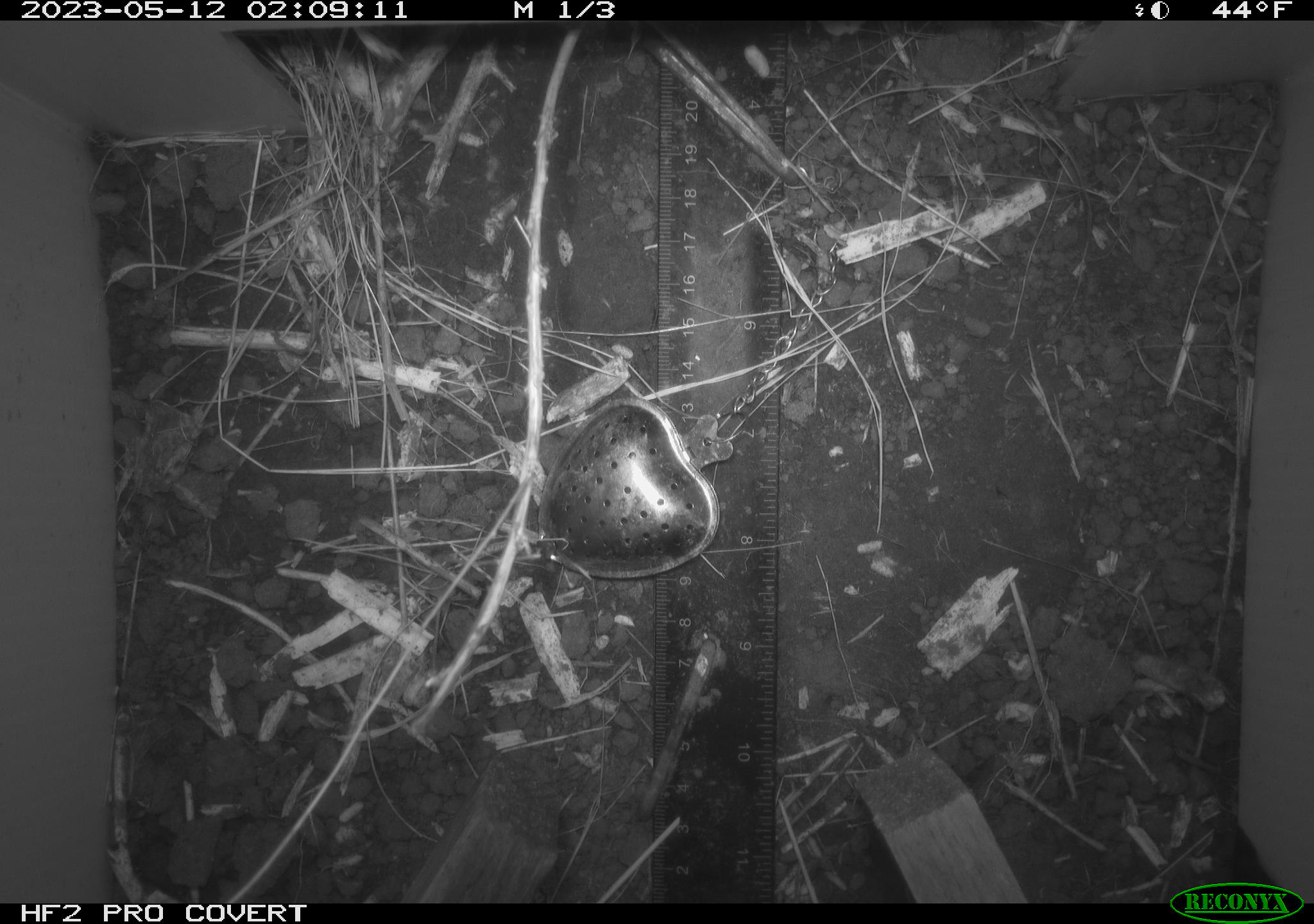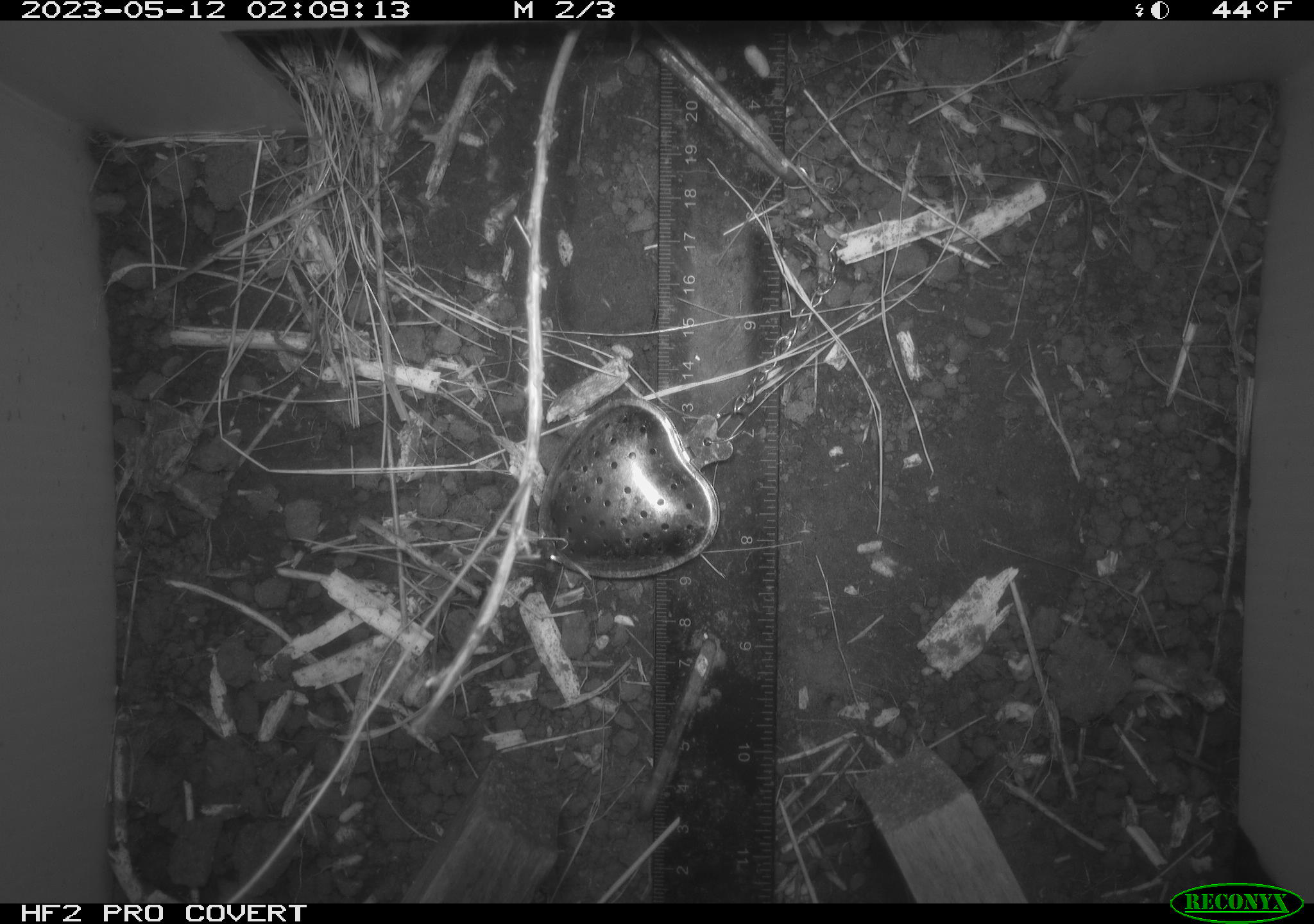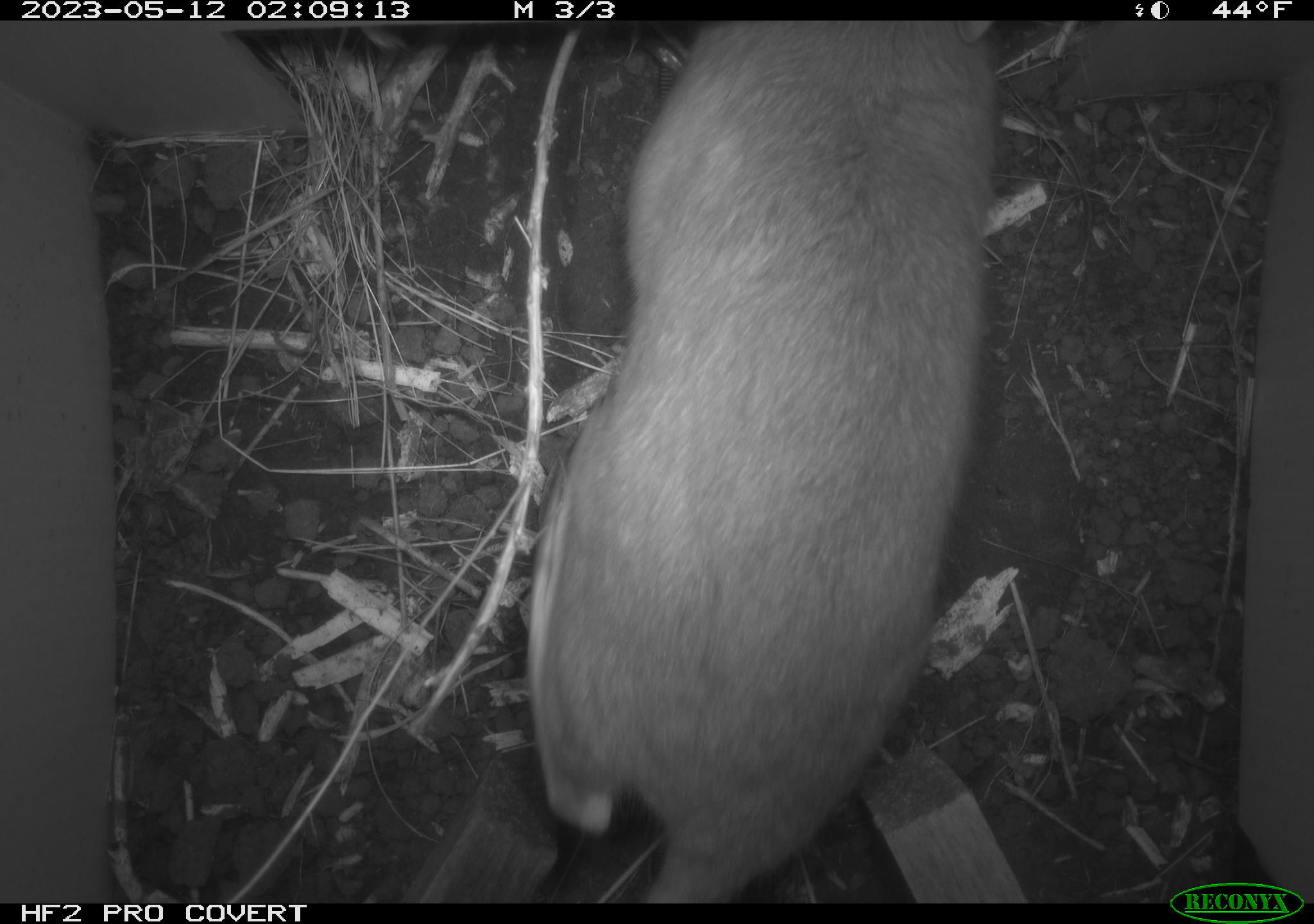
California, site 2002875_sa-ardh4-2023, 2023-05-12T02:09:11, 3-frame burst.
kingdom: Animalia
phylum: Chordata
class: Mammalia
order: Rodentia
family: Cricetidae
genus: Neotoma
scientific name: Neotoma fuscipes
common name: dusky-footed woodrat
Dusky-footed woodrat (Neotoma fuscipes).